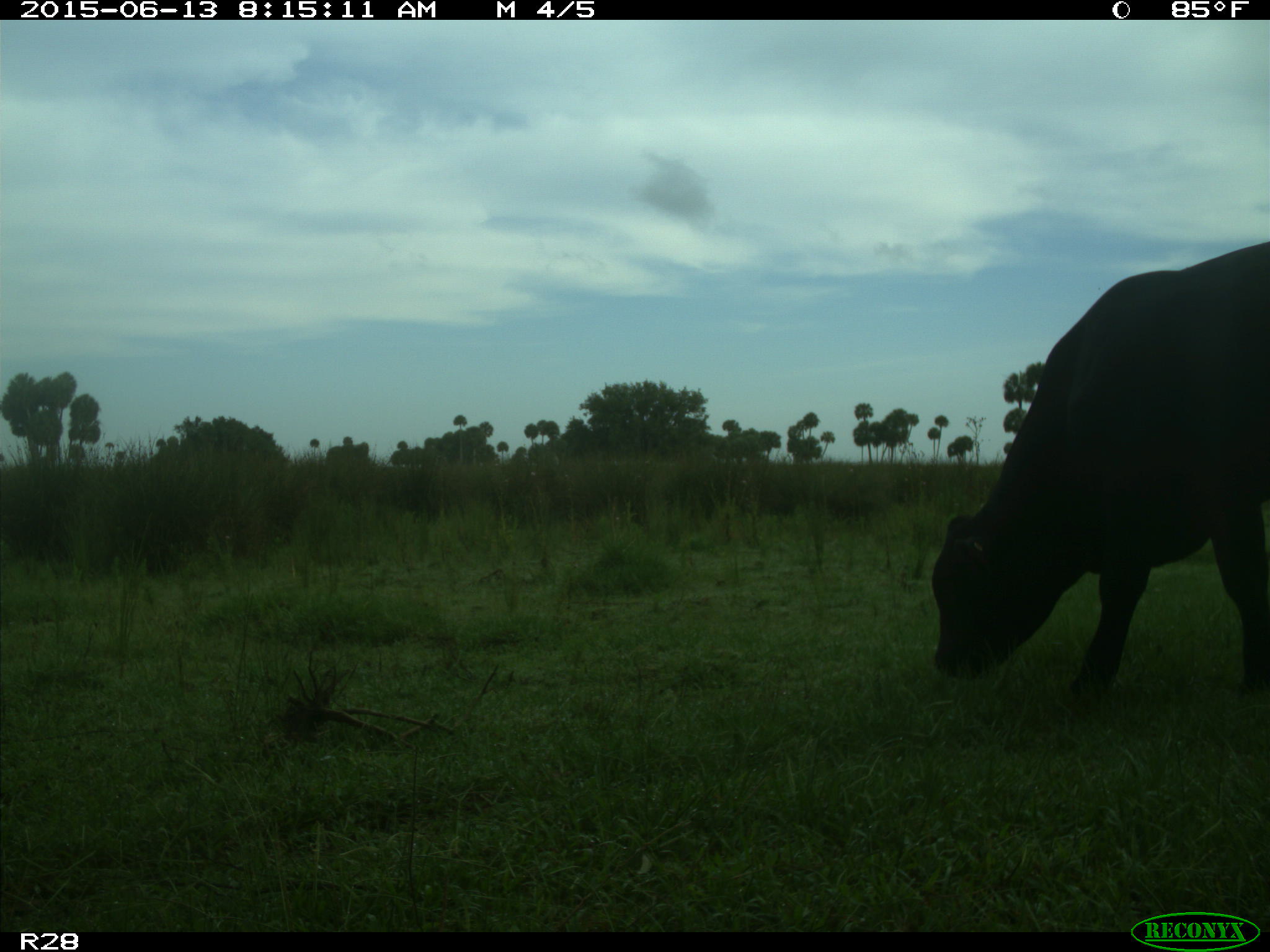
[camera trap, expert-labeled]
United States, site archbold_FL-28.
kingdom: Animalia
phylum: Chordata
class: Mammalia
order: Artiodactyla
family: Bovidae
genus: Bos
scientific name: Bos taurus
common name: domestic cow